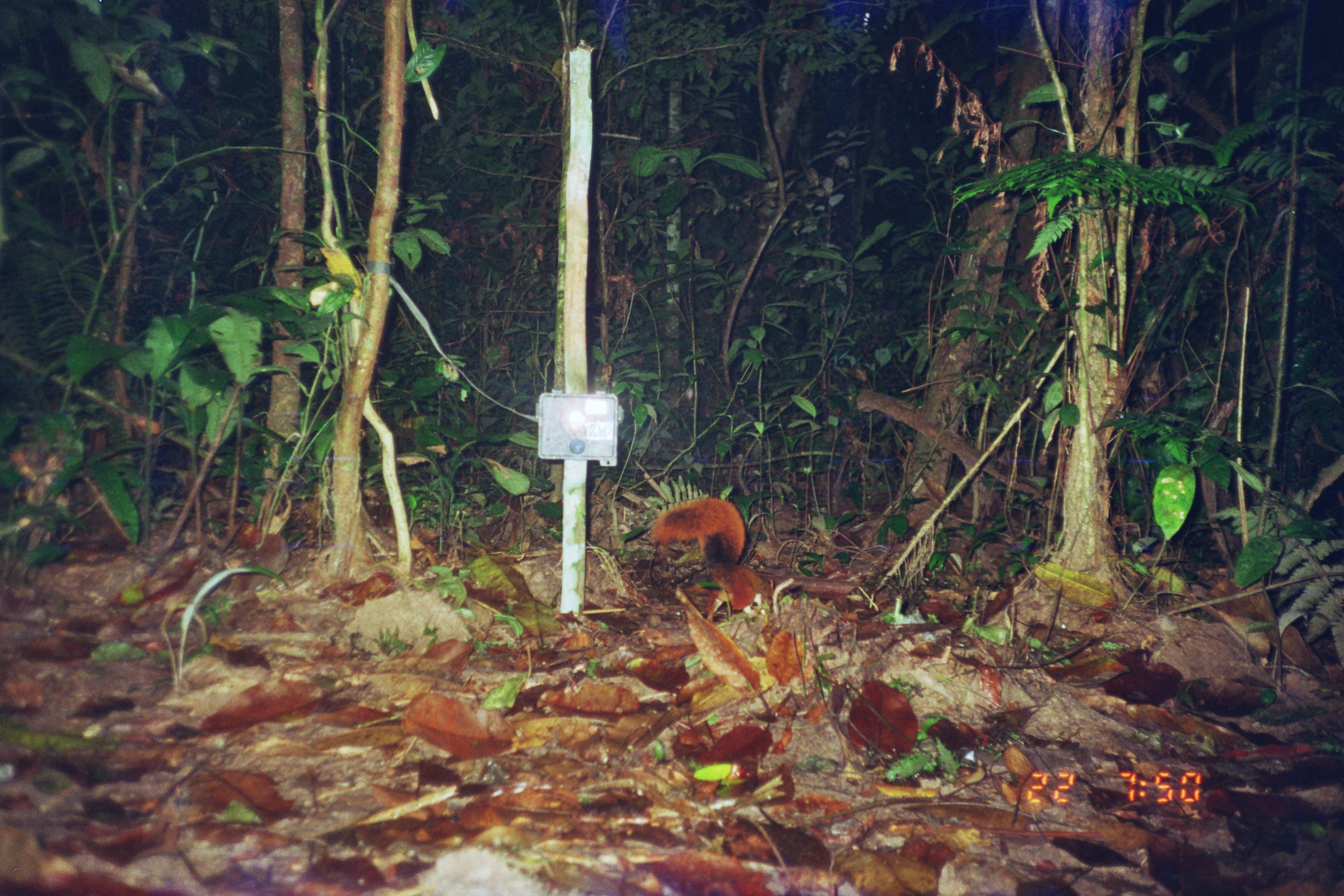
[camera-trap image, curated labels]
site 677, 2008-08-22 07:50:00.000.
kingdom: Animalia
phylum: Chordata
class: Mammalia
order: Rodentia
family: Sciuridae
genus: Sciurus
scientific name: Sciurus spadiceus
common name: southern amazon red squirrel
Sciurus spadiceus (southern amazon red squirrel).